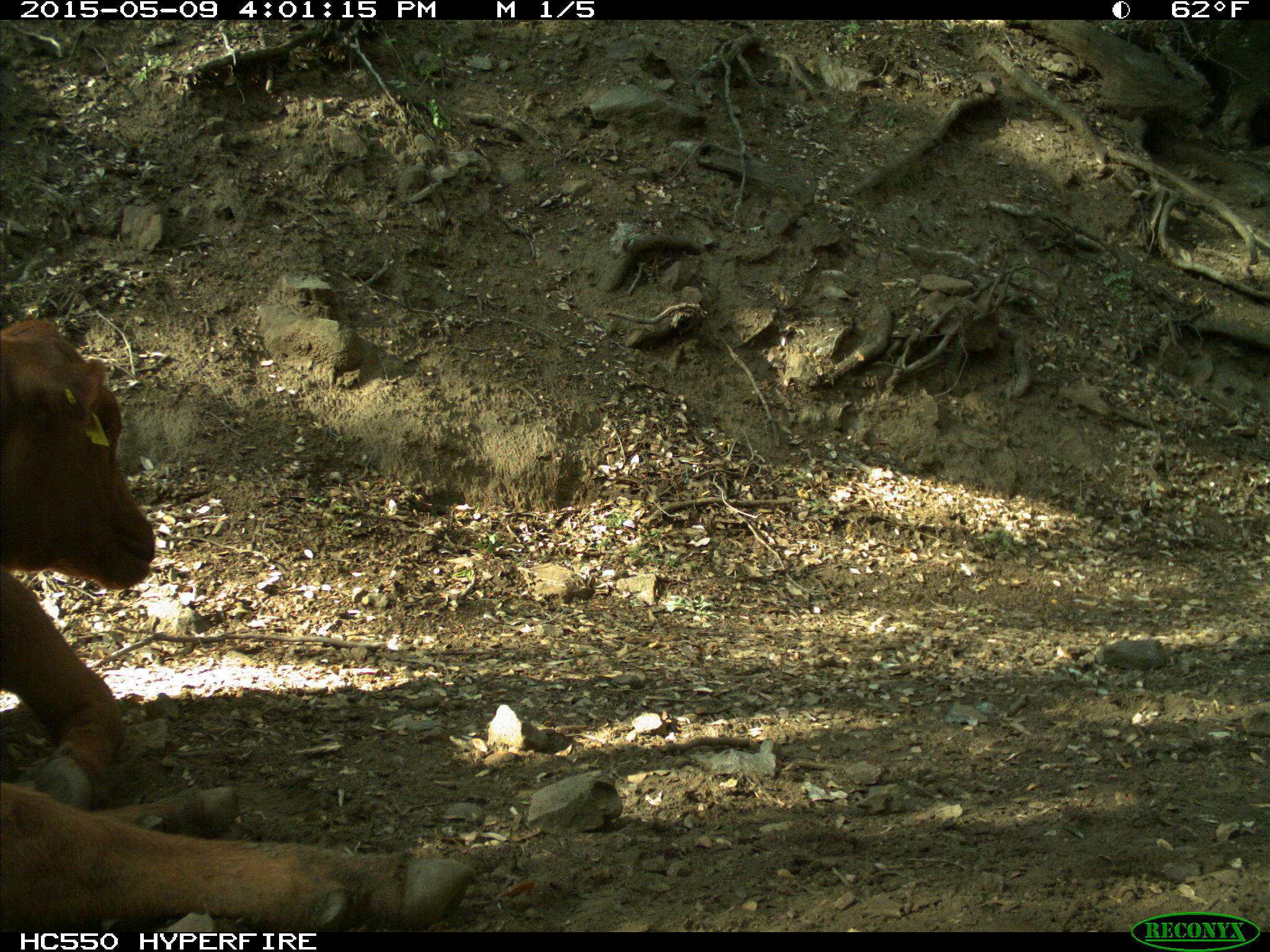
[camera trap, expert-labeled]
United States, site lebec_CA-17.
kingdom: Animalia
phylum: Chordata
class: Mammalia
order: Artiodactyla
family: Bovidae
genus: Bos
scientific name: Bos taurus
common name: domestic cow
Bos taurus (domestic cow).